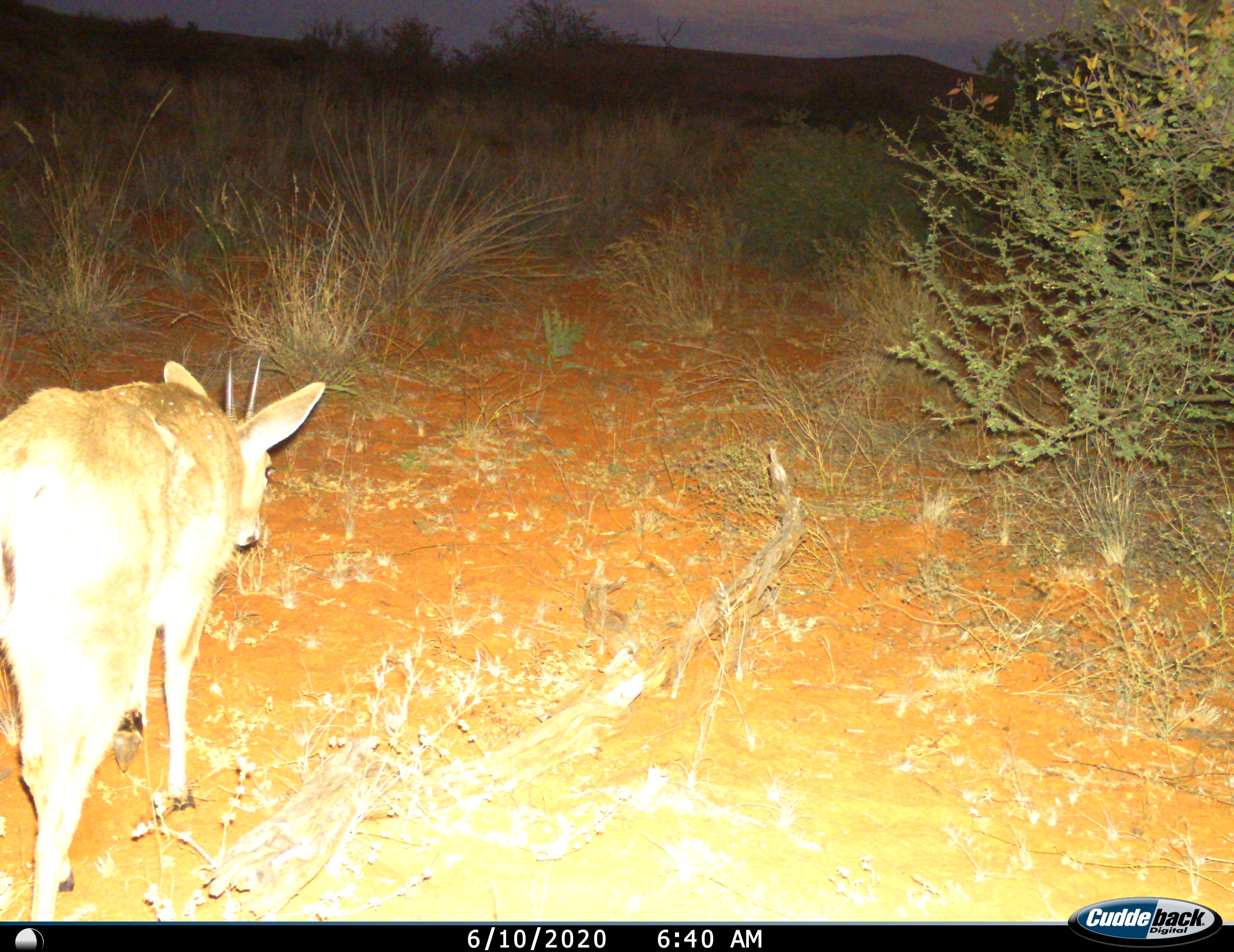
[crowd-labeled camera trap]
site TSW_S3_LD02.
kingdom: Animalia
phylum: Chordata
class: Mammalia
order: Artiodactyla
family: Bovidae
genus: Sylvicapra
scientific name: Sylvicapra grimmia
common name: common duiker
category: duikercommongrey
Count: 1.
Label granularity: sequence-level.